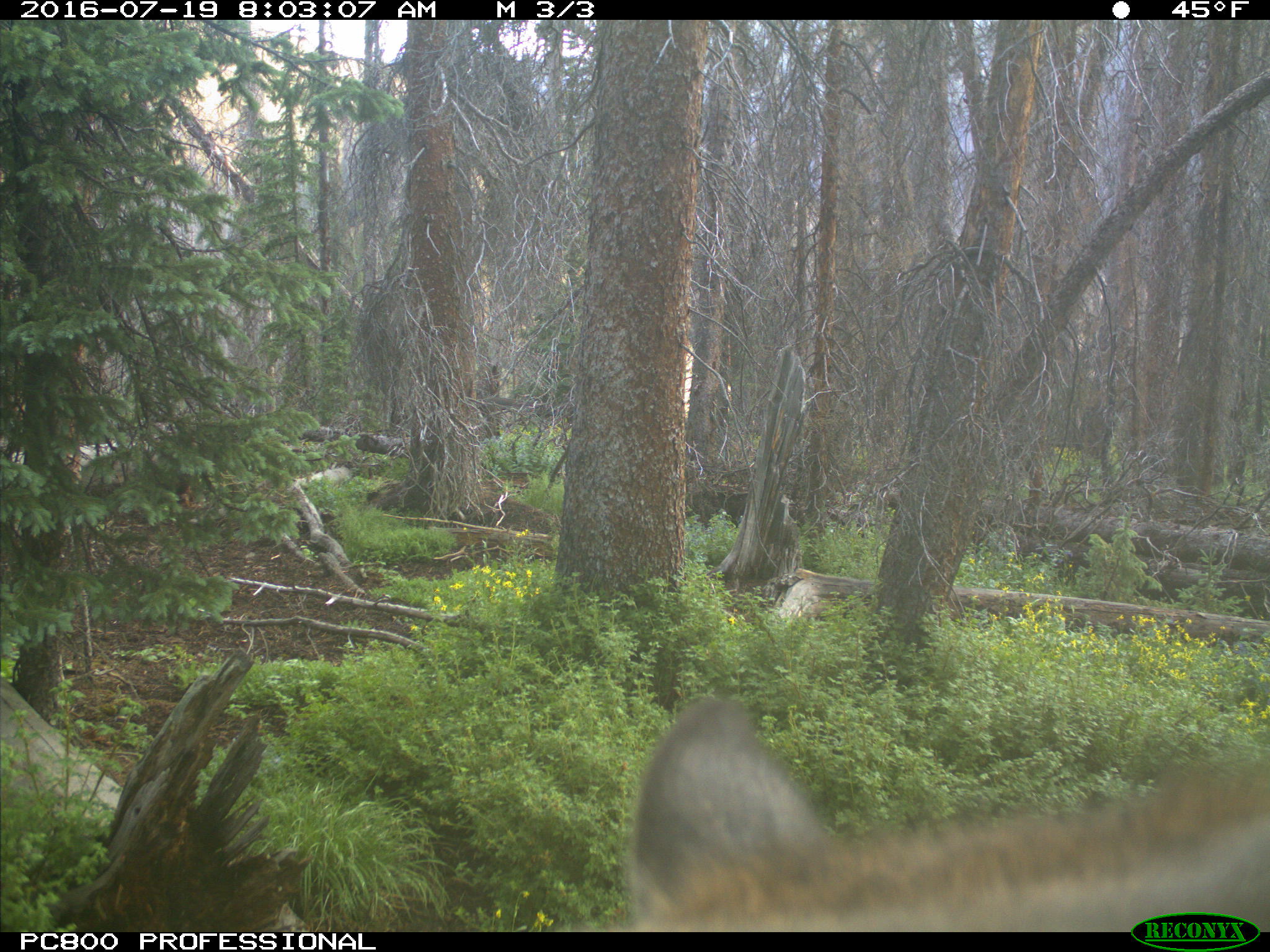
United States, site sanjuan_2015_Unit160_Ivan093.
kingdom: Animalia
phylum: Chordata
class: Mammalia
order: Artiodactyla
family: Cervidae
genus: Cervus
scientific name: Cervus elaphus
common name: red deer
Cervus elaphus (red deer).